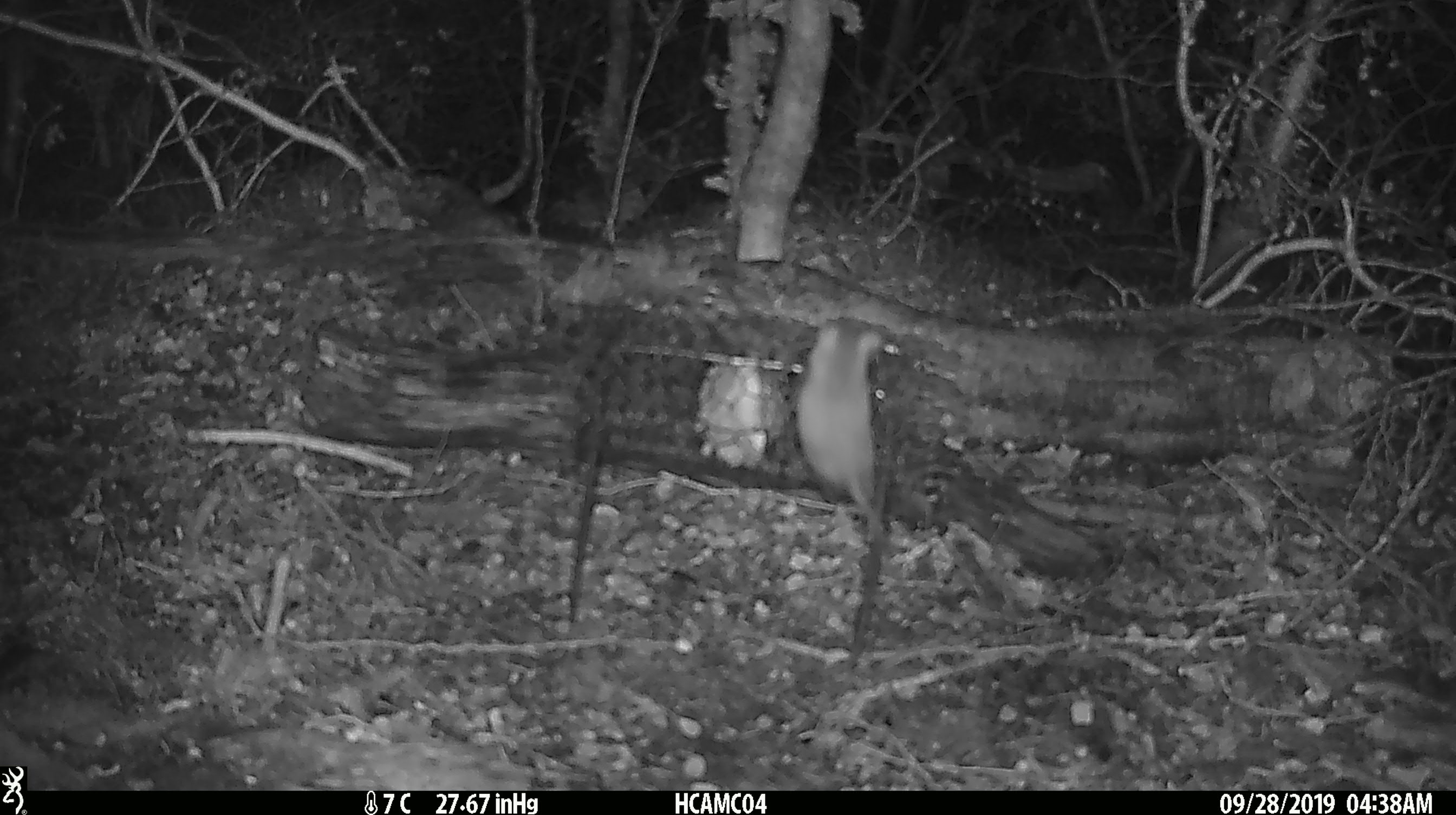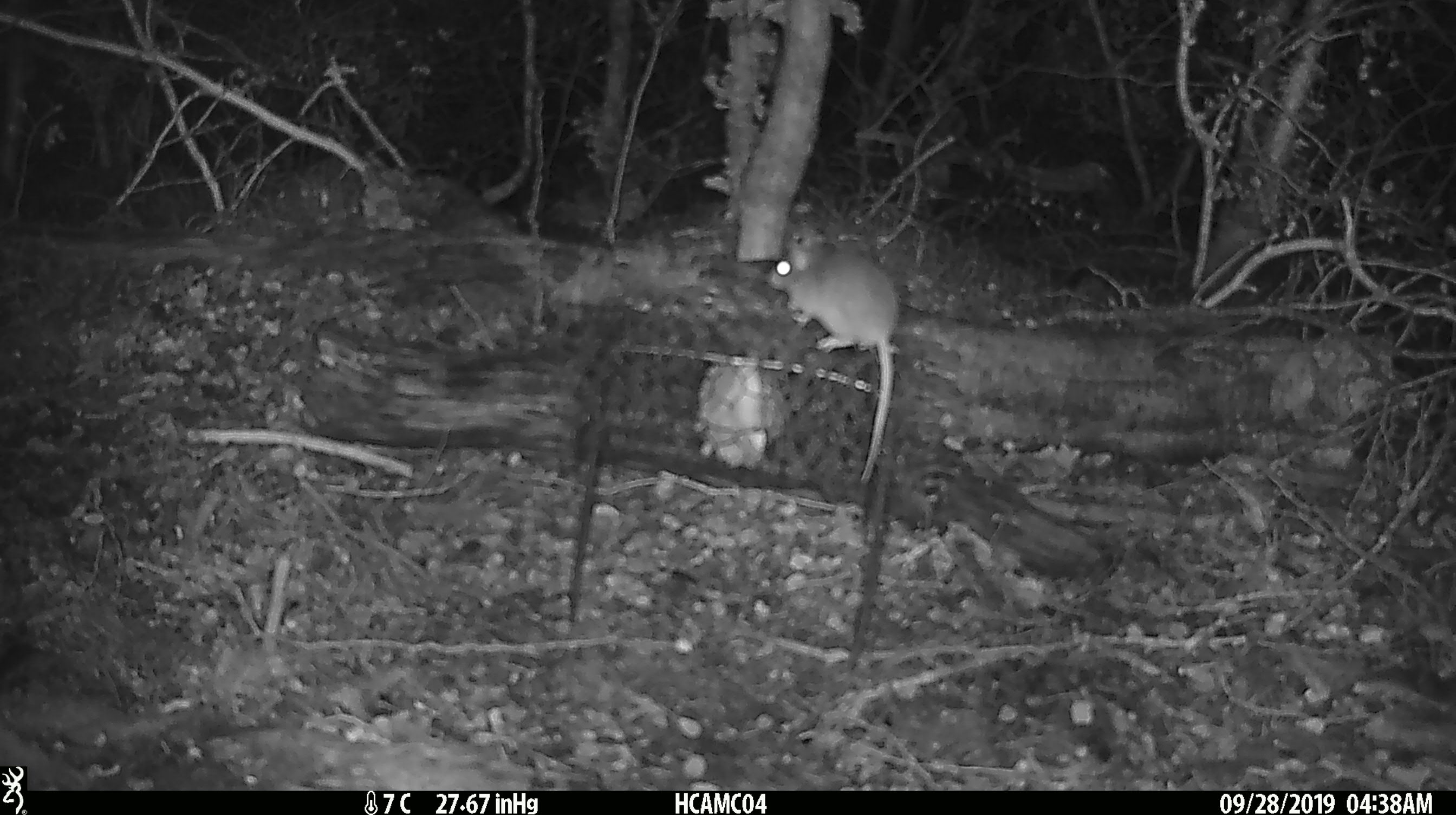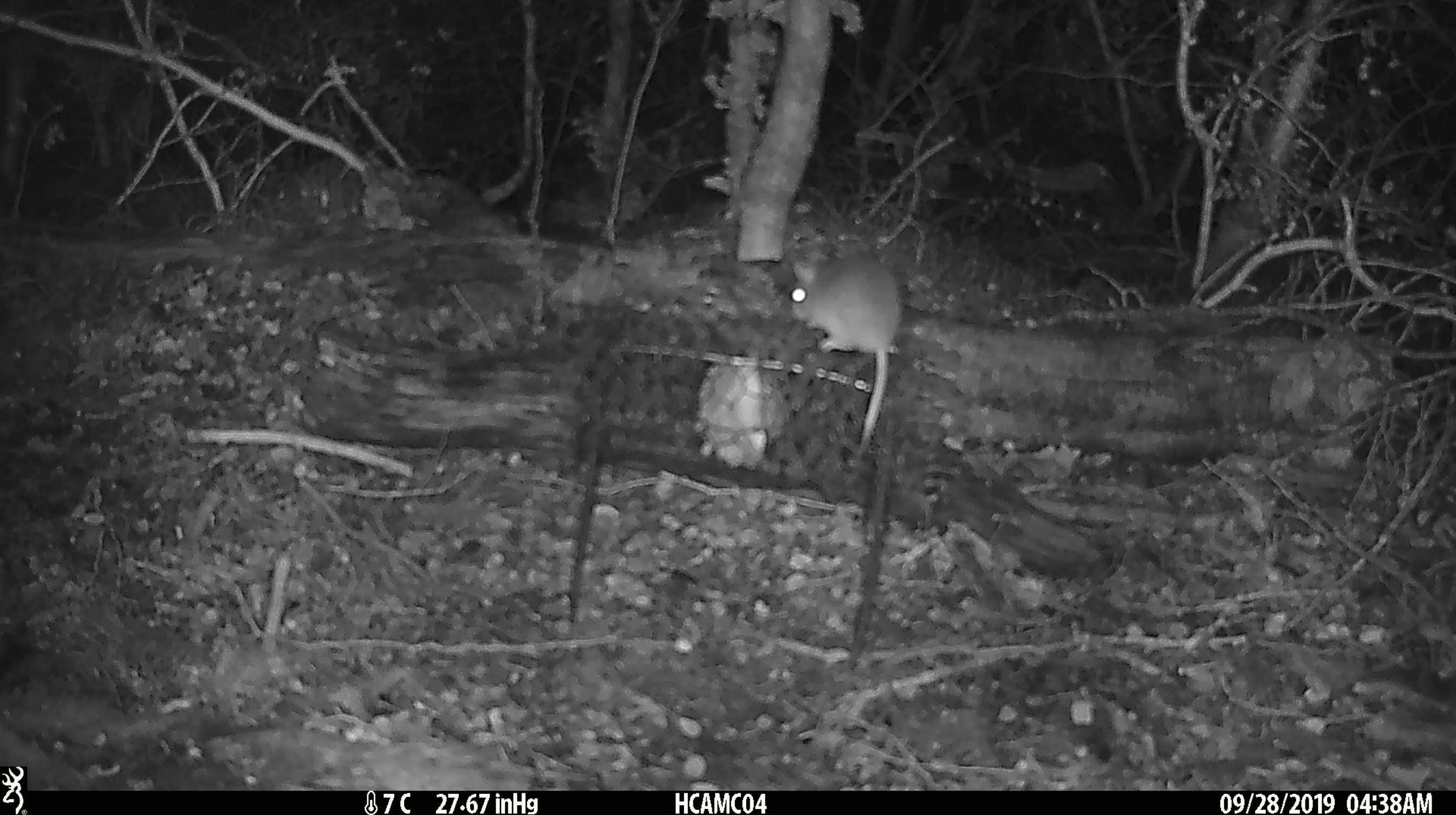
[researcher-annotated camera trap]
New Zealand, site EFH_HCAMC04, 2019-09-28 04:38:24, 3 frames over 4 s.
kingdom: Animalia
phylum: Chordata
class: Mammalia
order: Rodentia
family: Muridae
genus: Mus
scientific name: Mus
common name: mouse